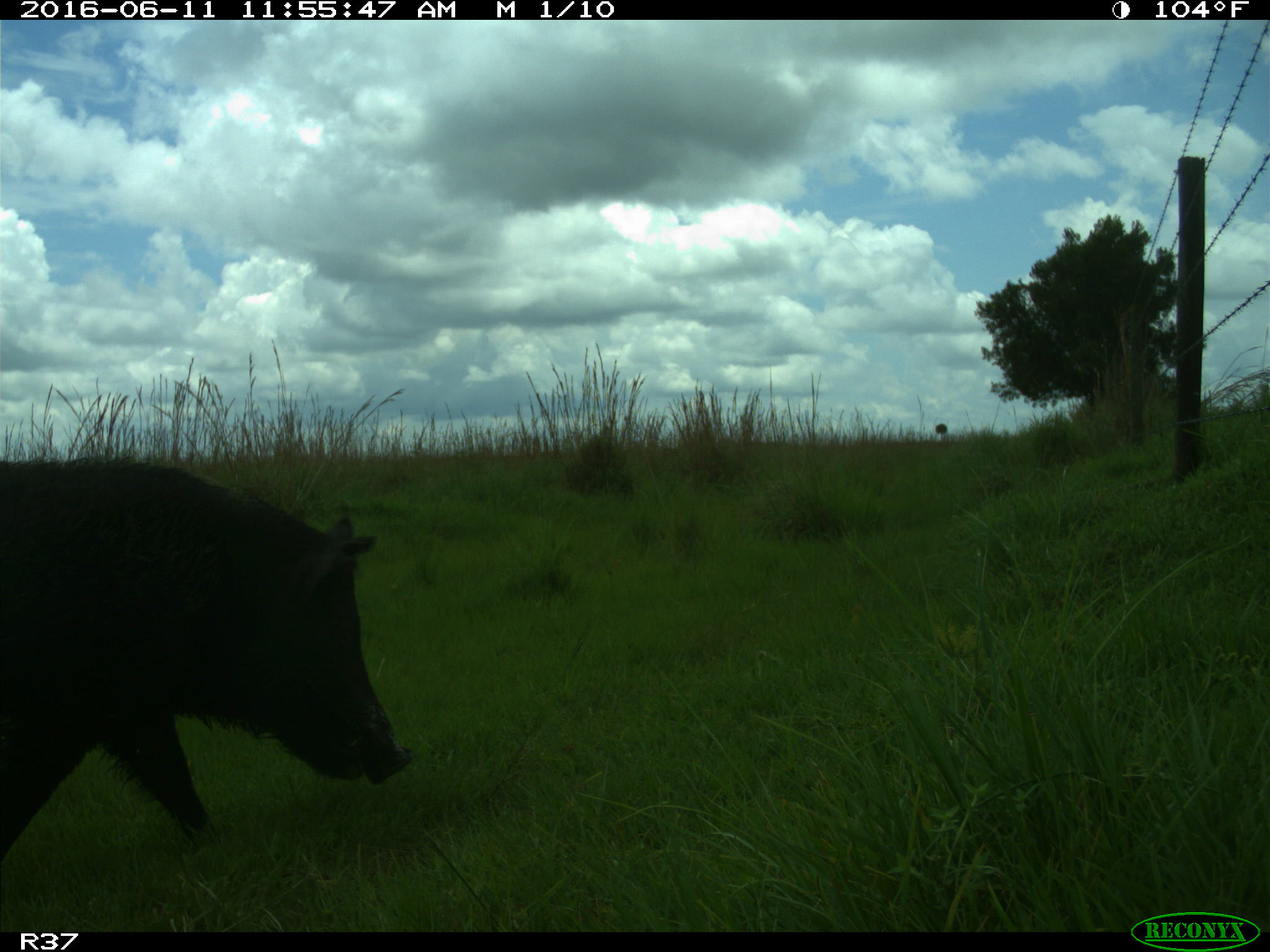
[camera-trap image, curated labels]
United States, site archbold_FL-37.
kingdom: Animalia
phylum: Chordata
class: Mammalia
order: Artiodactyla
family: Suidae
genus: Sus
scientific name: Sus scrofa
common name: wild boar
Sus scrofa (wild boar).